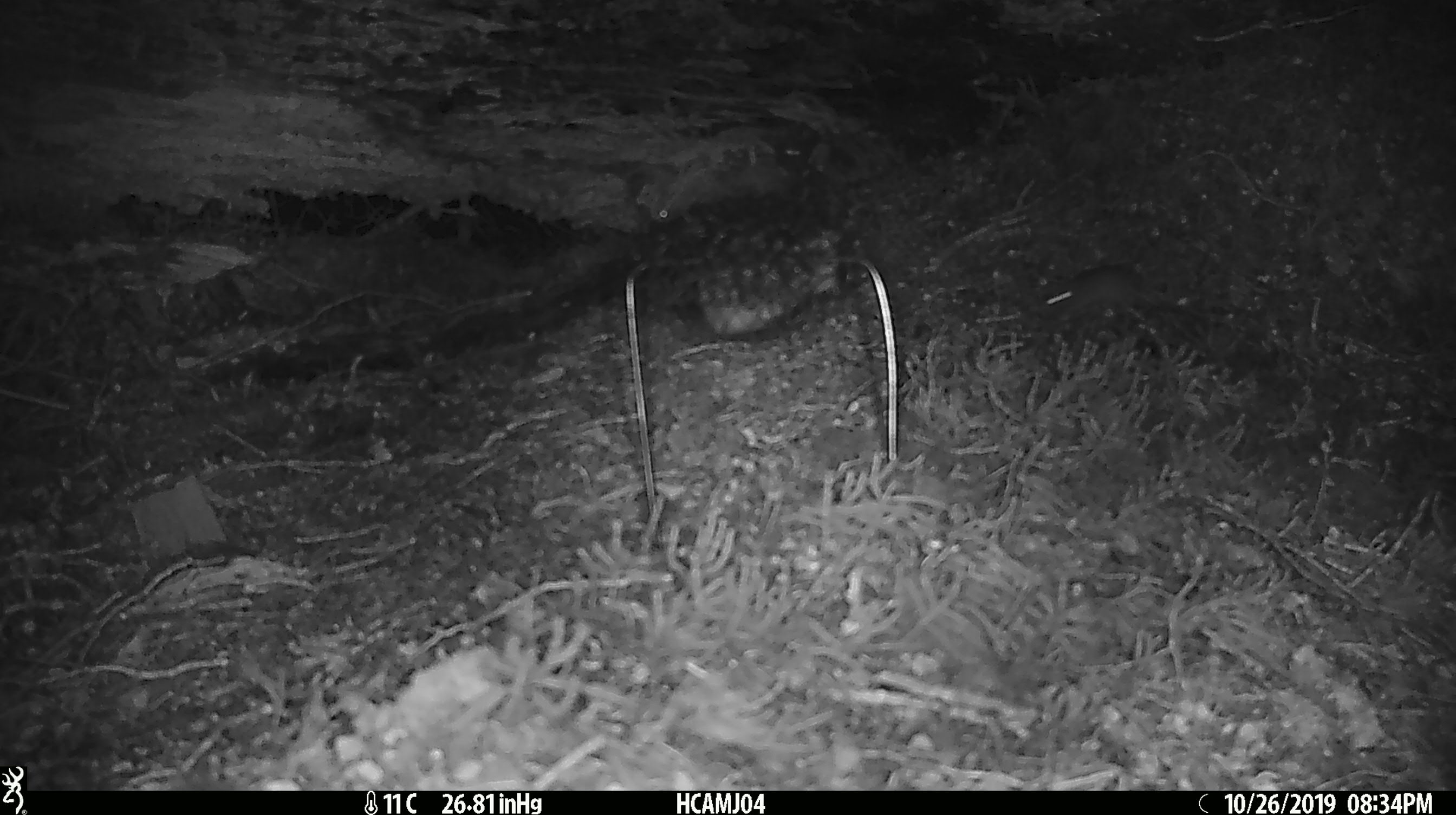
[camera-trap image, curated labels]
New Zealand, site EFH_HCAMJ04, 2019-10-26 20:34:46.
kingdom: Animalia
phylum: Chordata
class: Mammalia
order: Rodentia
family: Muridae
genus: Mus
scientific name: Mus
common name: mouse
Mouse (Mus).